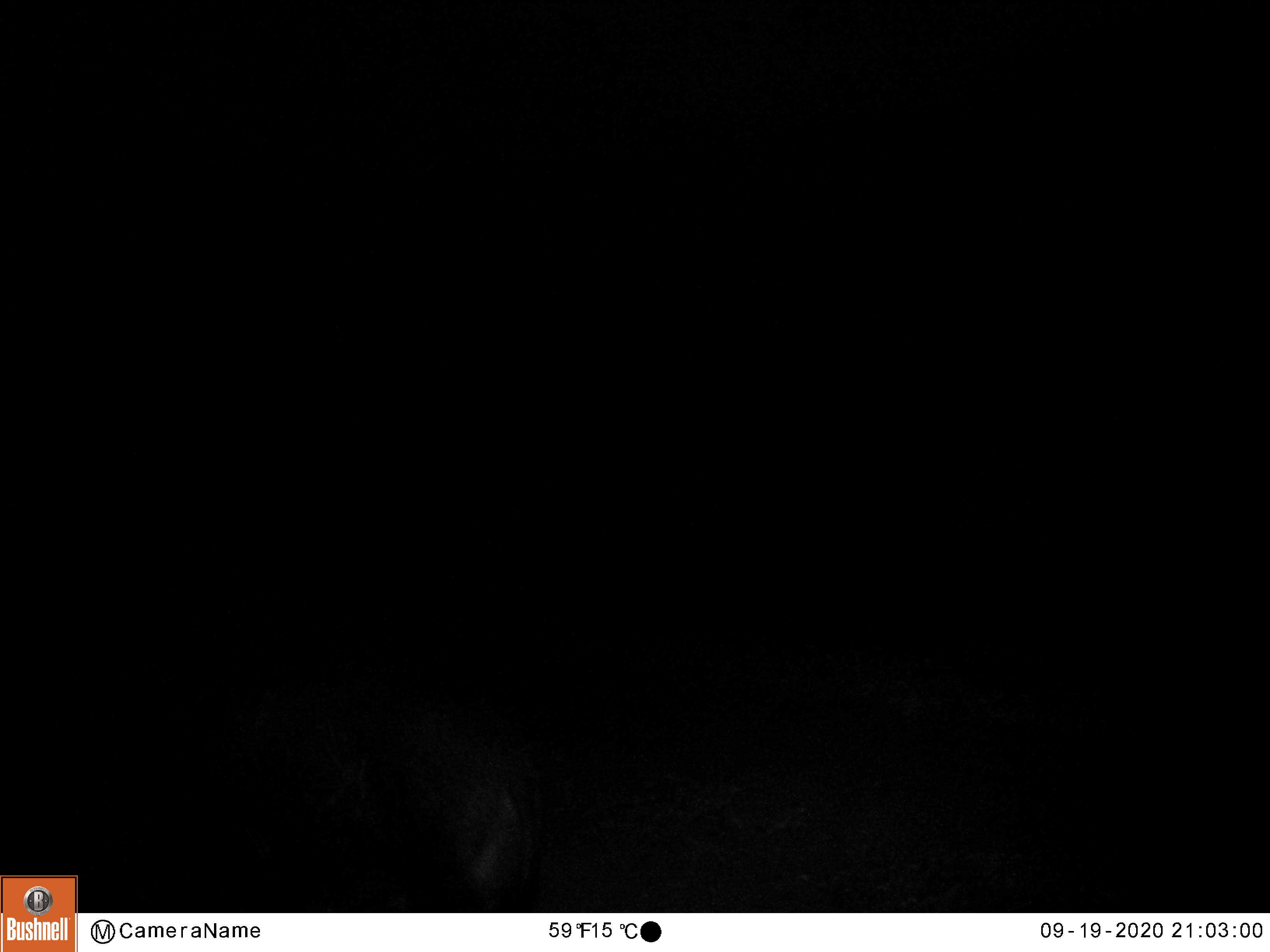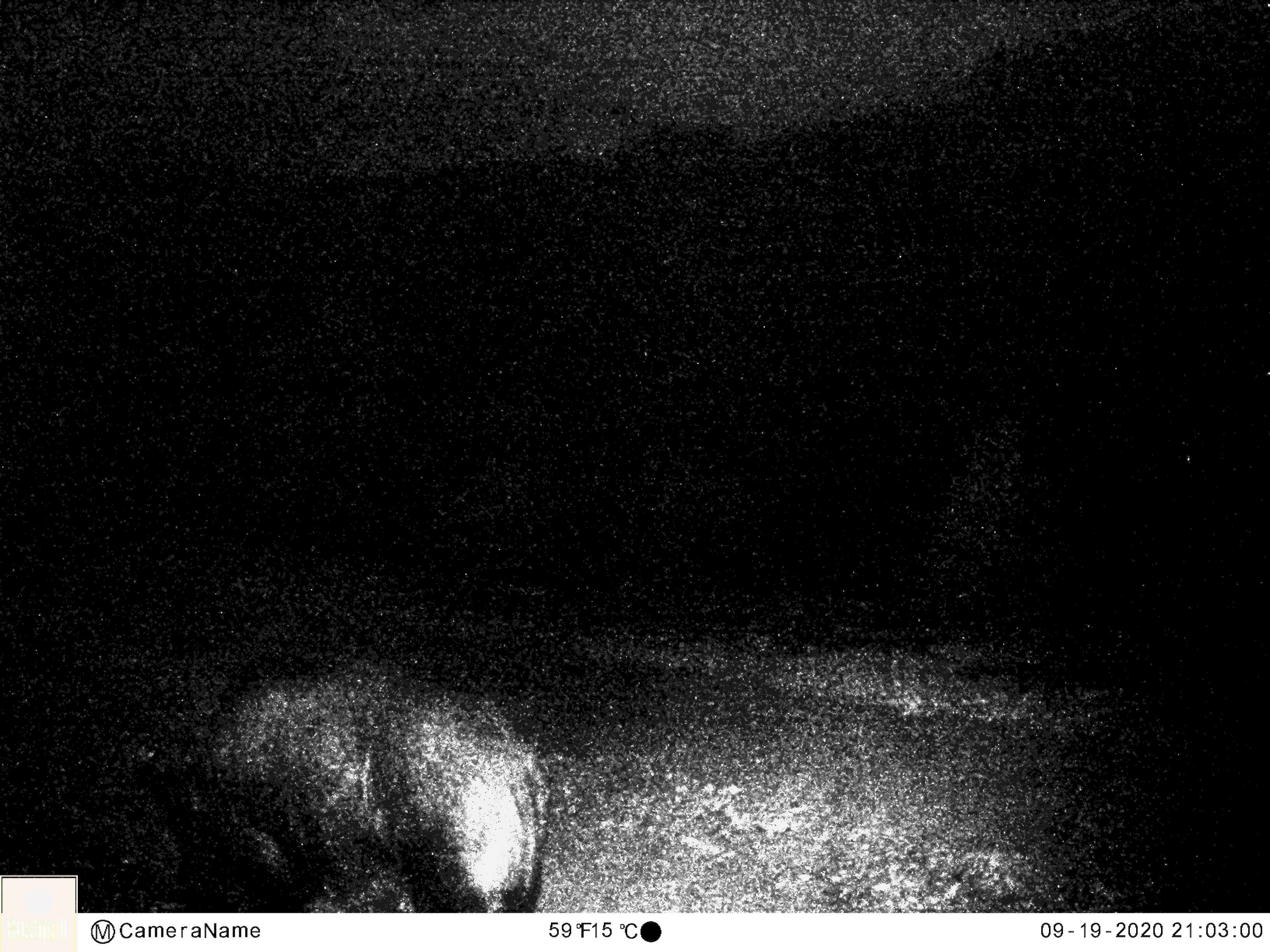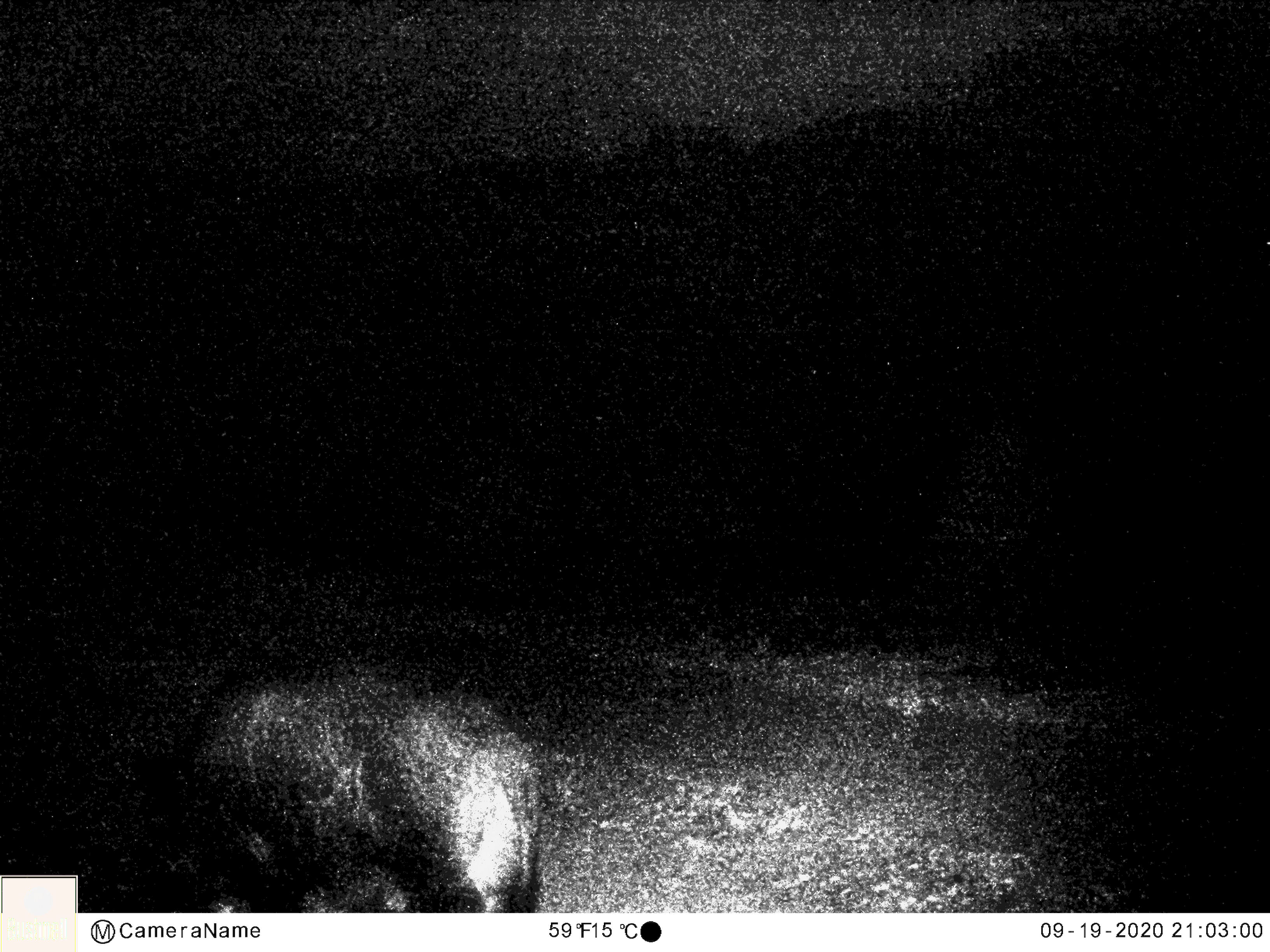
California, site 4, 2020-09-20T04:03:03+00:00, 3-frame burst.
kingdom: Animalia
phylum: Chordata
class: Mammalia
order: Artiodactyla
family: Suidae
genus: Sus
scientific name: Sus scrofa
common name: wild boar